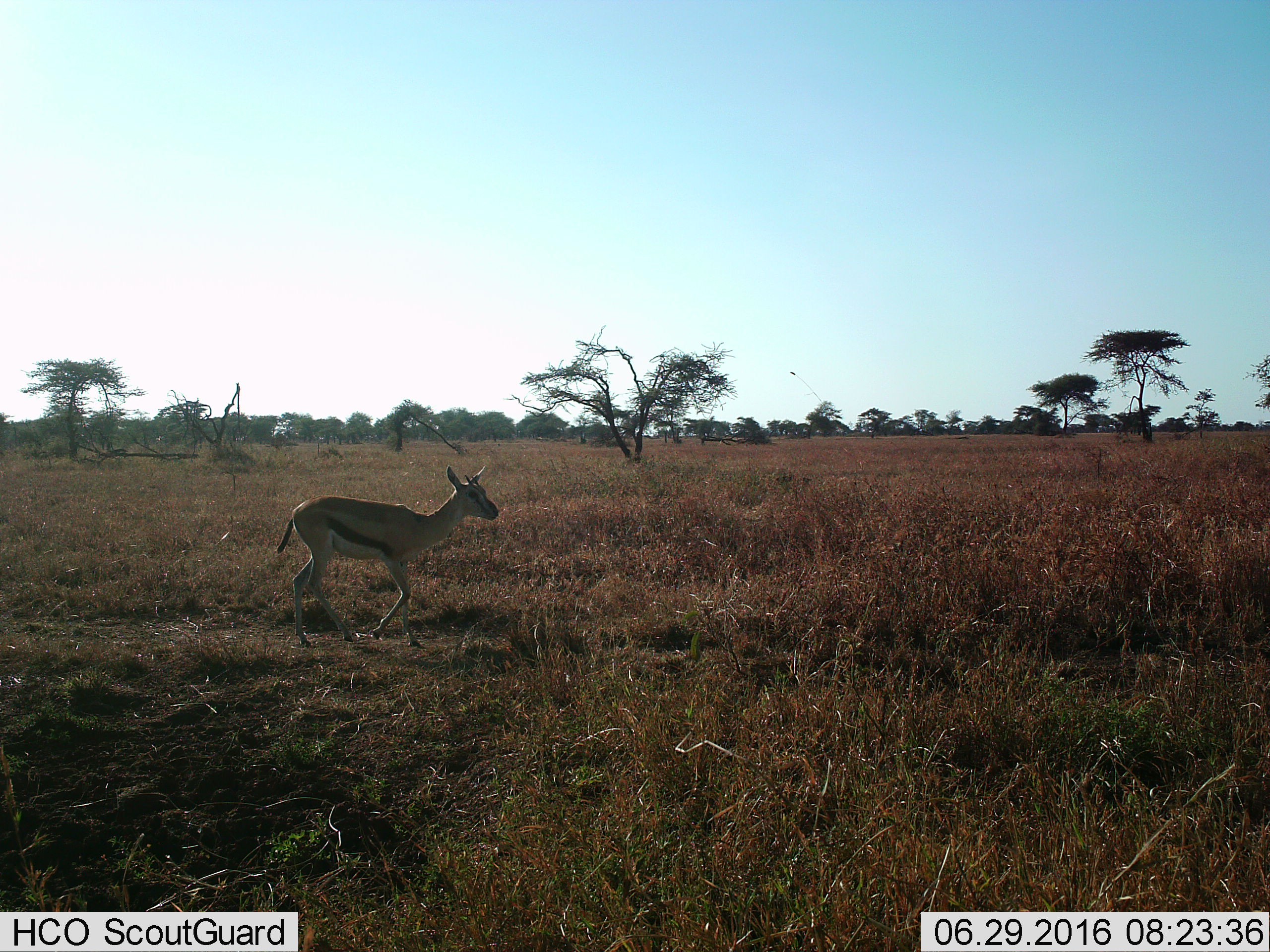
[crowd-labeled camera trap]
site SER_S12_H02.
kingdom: Animalia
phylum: Chordata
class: Mammalia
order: Artiodactyla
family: Bovidae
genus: Eudorcas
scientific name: Eudorcas thomsonii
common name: thomson's gazelle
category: gazellethomsons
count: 1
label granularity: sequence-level